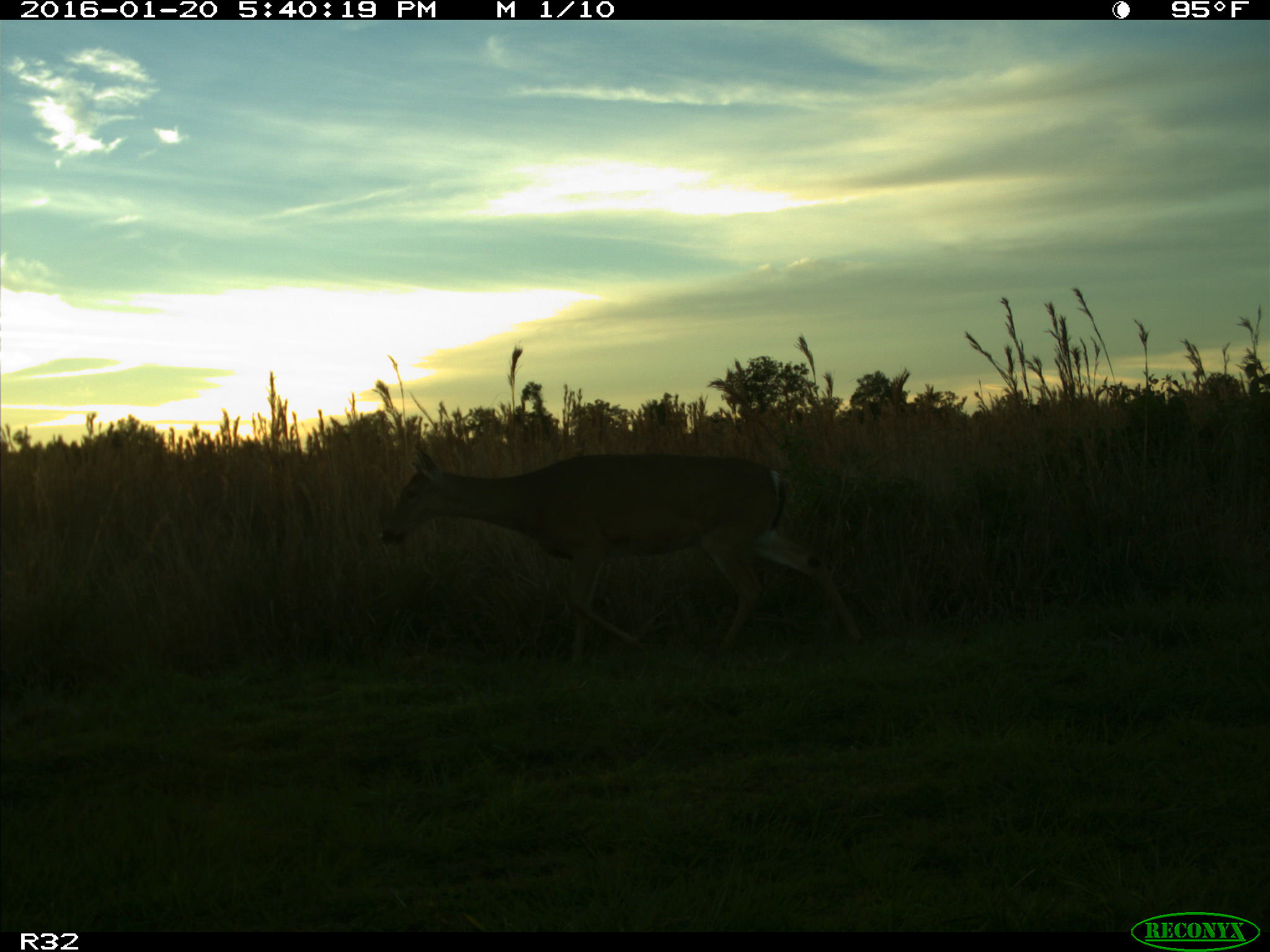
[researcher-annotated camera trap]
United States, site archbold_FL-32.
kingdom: Animalia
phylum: Chordata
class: Mammalia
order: Artiodactyla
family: Cervidae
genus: Odocoileus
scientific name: Odocoileus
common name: deer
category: unidentified deer